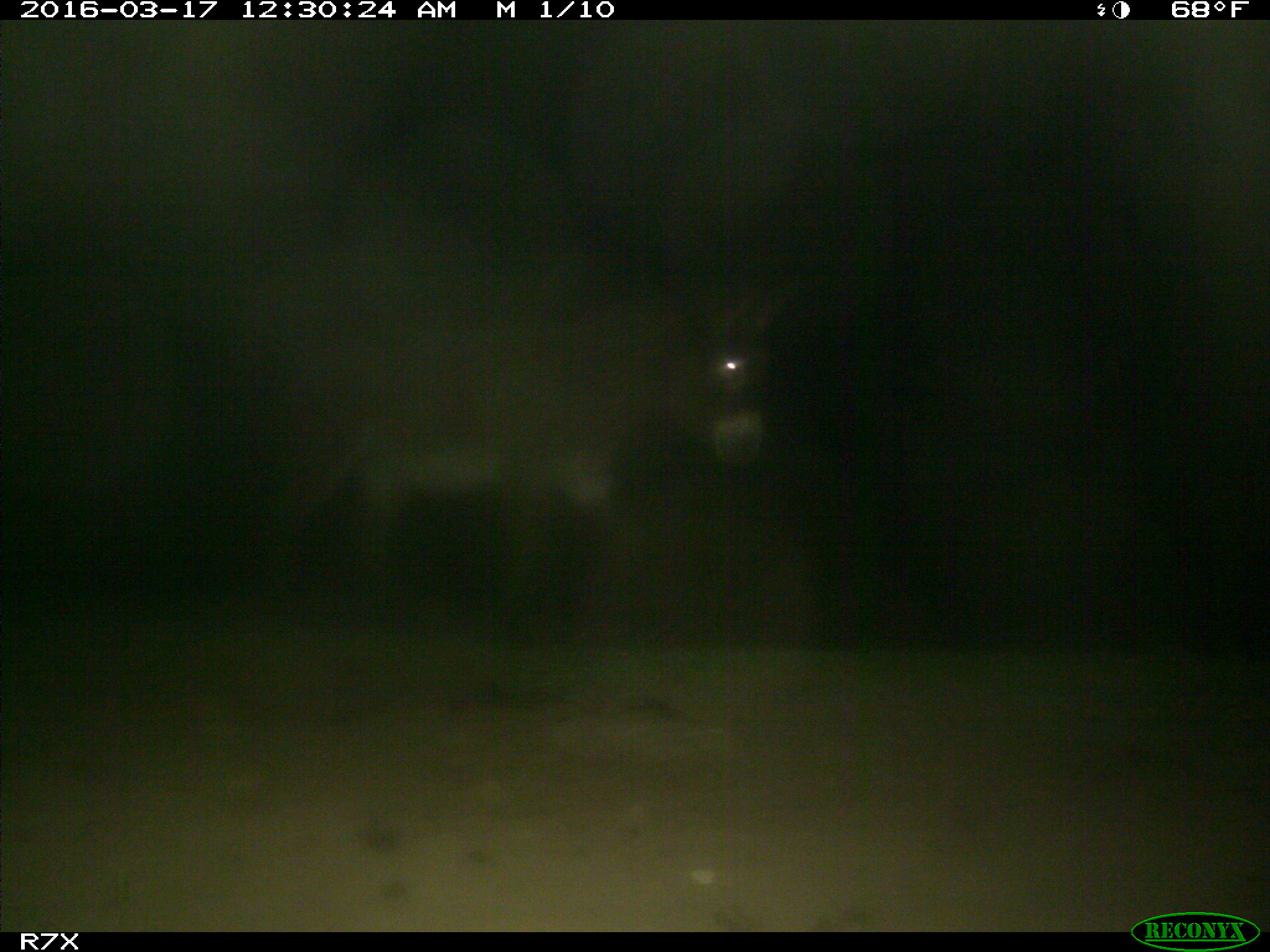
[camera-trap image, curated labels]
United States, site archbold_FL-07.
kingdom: Animalia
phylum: Chordata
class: Mammalia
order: Perissodactyla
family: Equidae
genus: Equus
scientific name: Equus africanus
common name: african wild ass